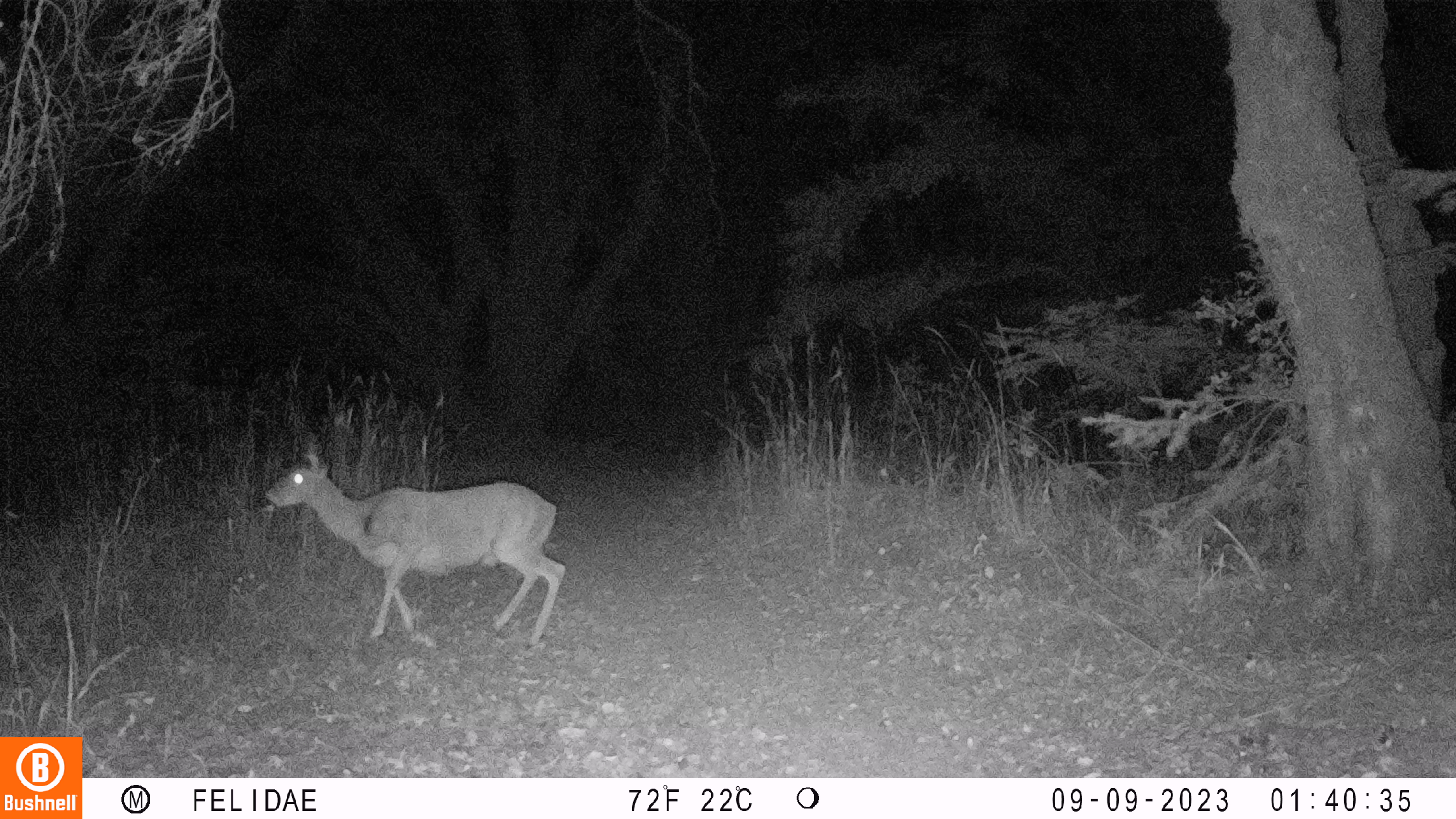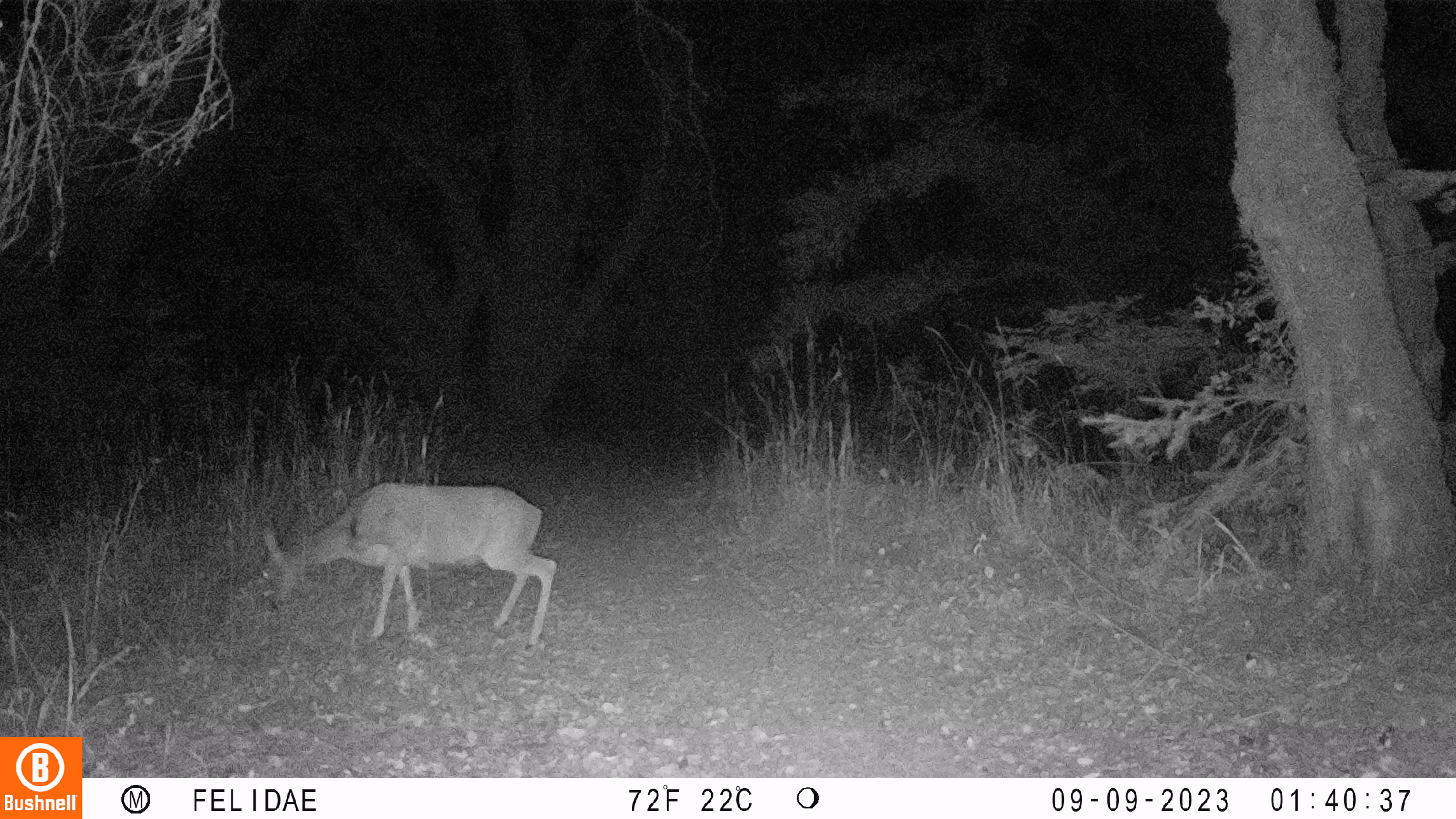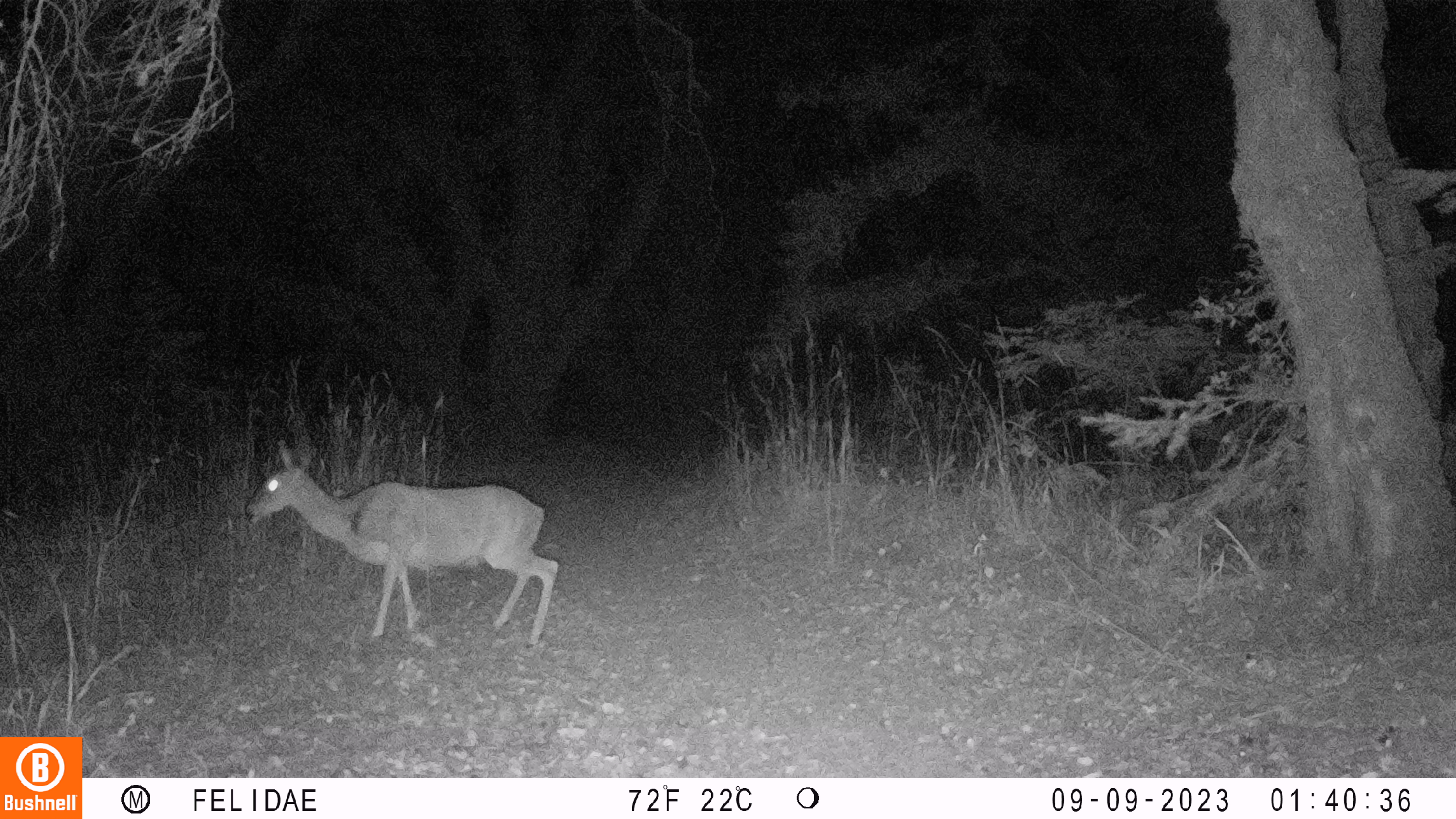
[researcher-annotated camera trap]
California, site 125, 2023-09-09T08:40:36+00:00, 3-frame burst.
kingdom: Animalia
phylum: Chordata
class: Mammalia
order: Artiodactyla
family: Cervidae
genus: Odocoileus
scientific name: Odocoileus hemionus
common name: mule deer